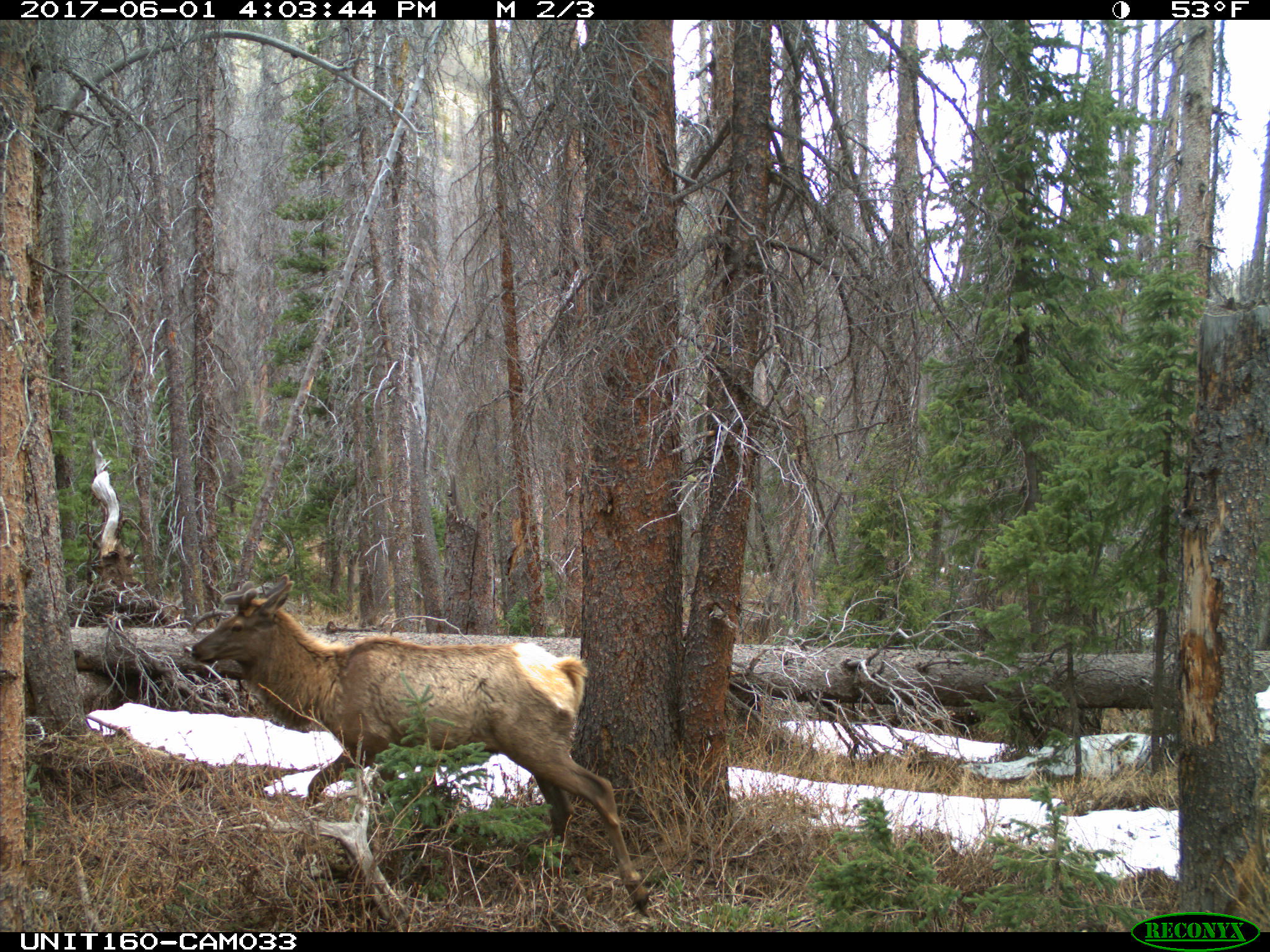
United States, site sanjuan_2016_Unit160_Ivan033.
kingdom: Animalia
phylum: Chordata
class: Mammalia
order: Artiodactyla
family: Cervidae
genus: Cervus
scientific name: Cervus elaphus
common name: red deer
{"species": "Cervus elaphus (red deer)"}